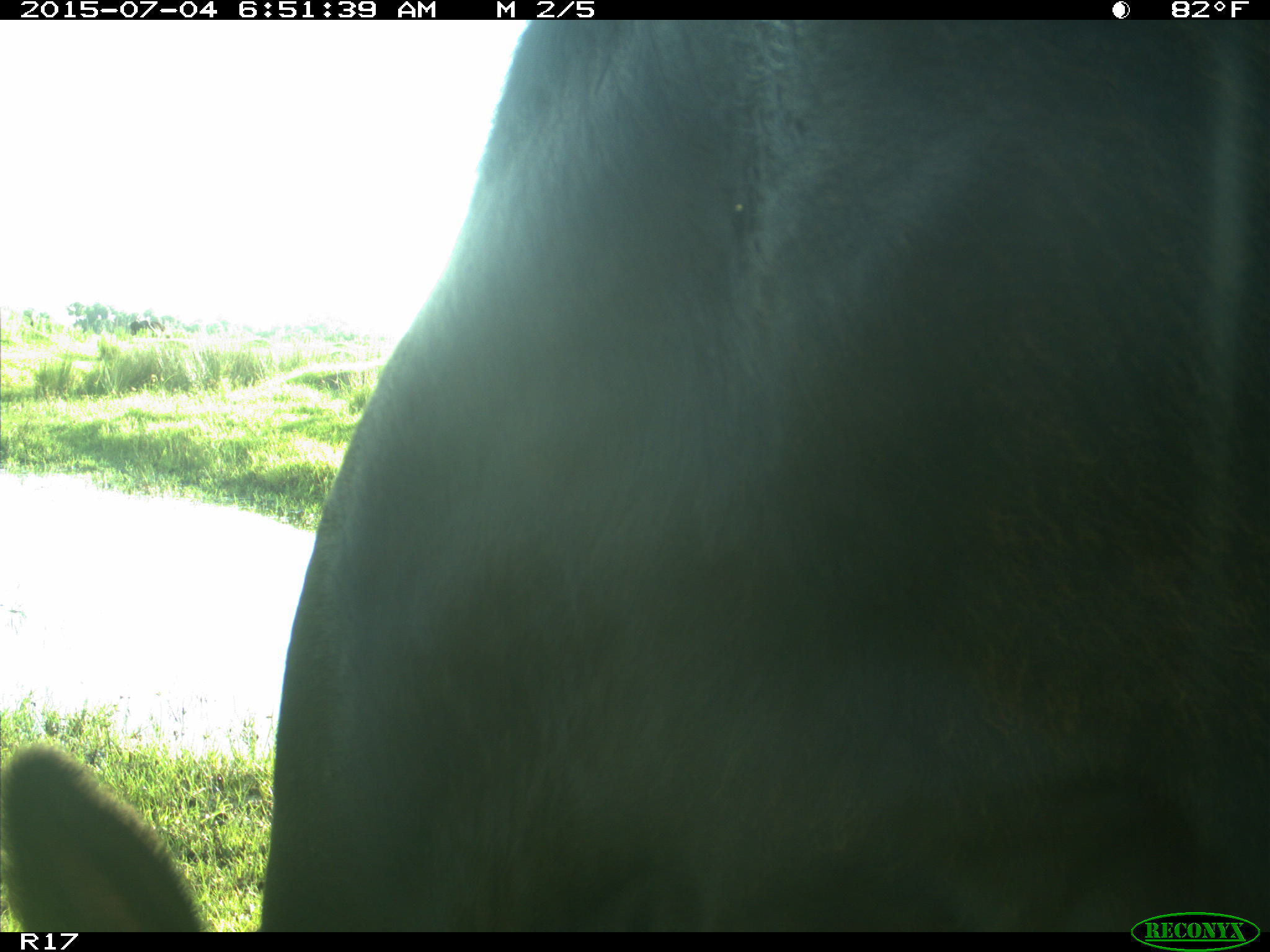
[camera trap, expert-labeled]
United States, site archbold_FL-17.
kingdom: Animalia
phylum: Chordata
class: Mammalia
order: Artiodactyla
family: Bovidae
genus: Bos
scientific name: Bos taurus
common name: domestic cow